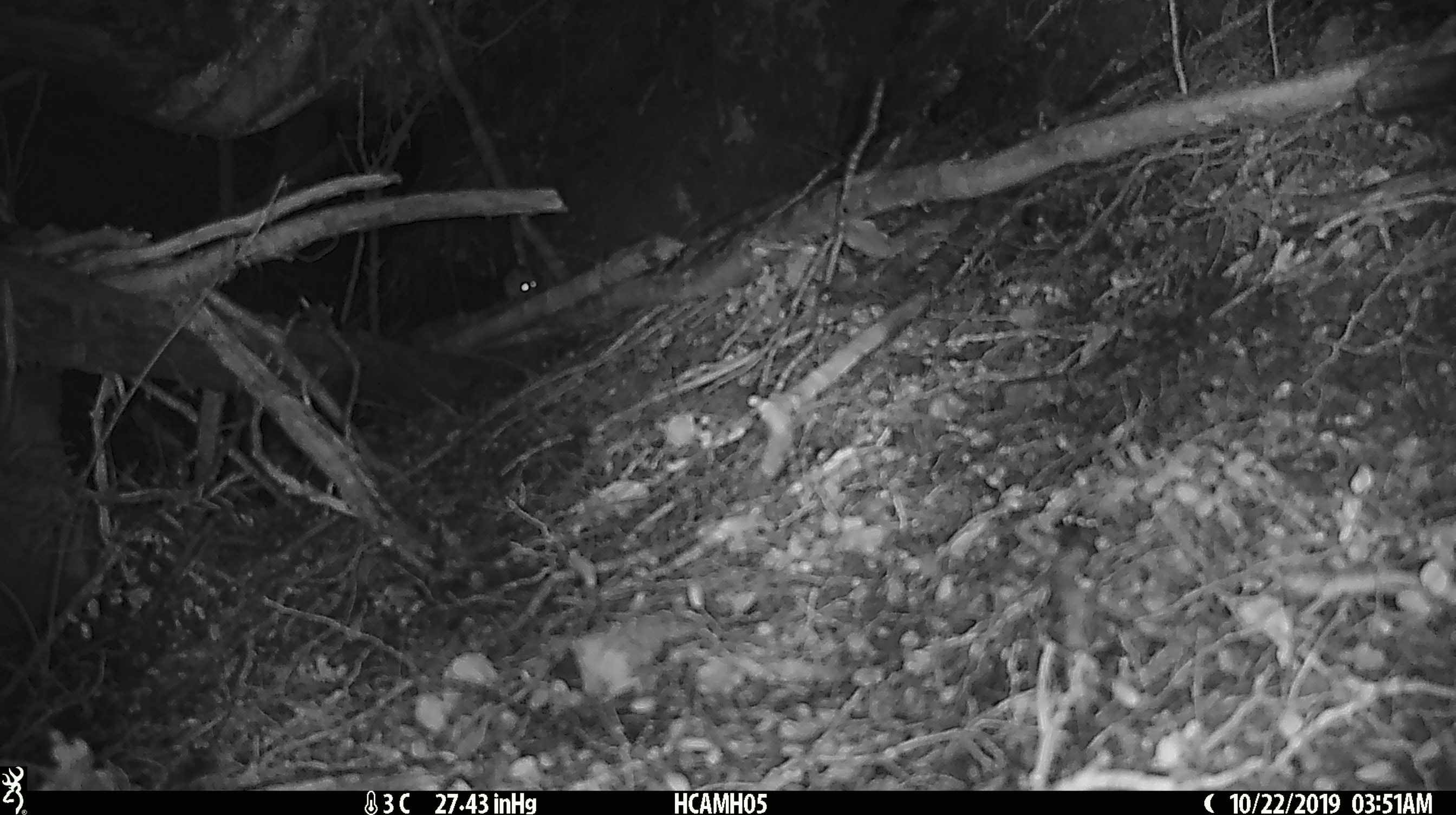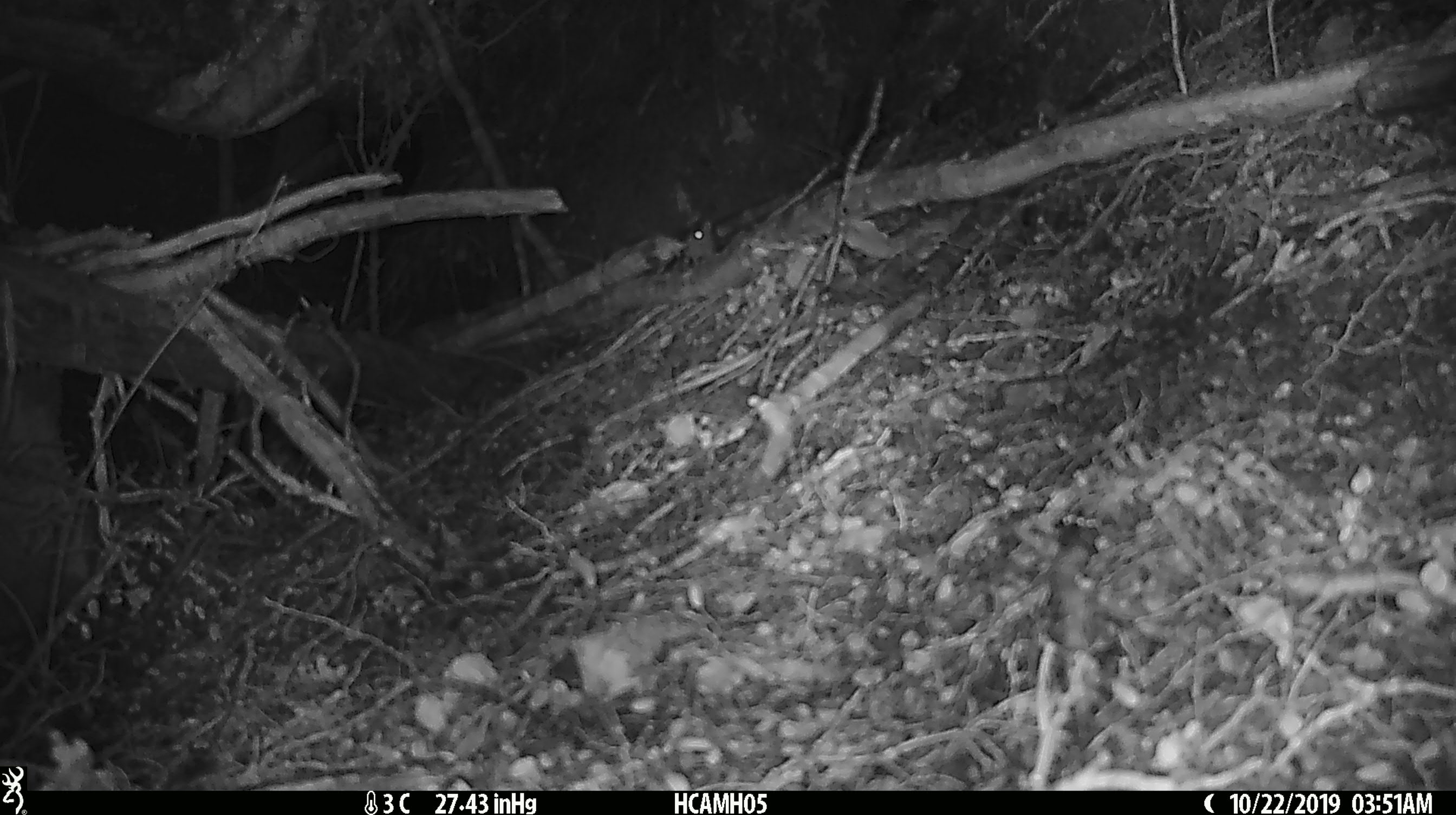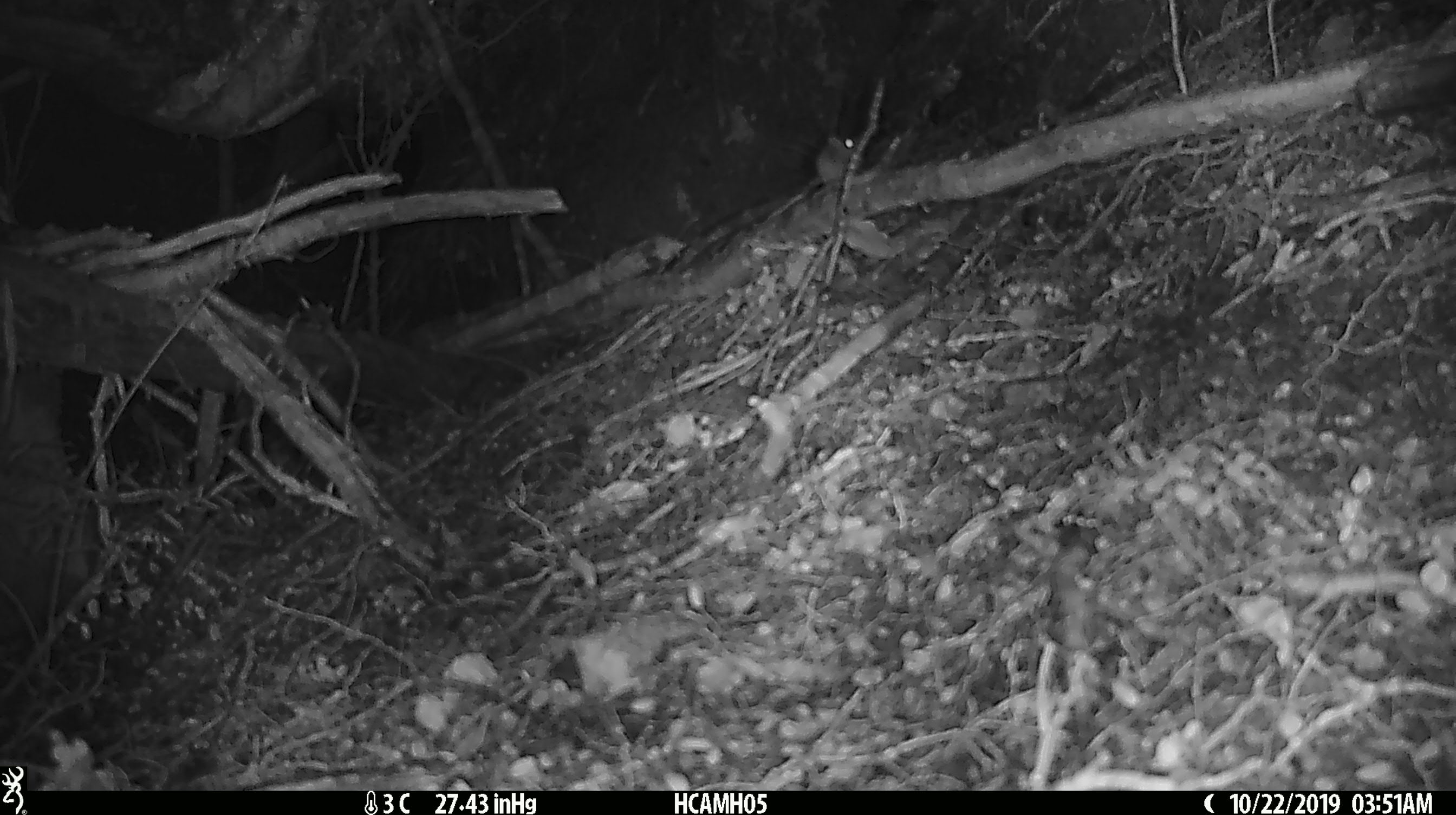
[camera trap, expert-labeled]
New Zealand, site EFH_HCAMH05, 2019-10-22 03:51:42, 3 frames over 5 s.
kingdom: Animalia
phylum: Chordata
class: Mammalia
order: Rodentia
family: Muridae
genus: Mus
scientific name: Mus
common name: mouse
Mouse (Mus).